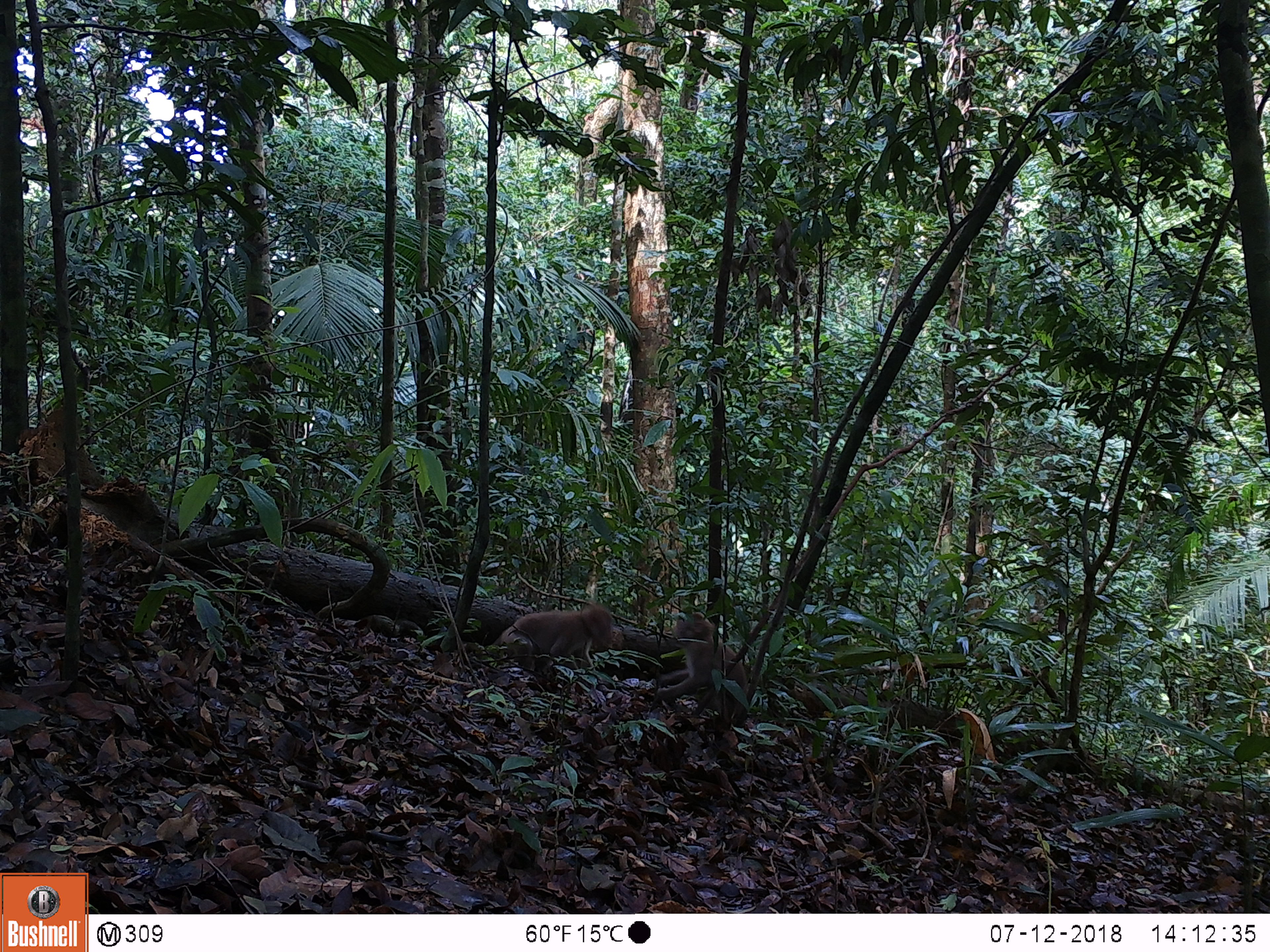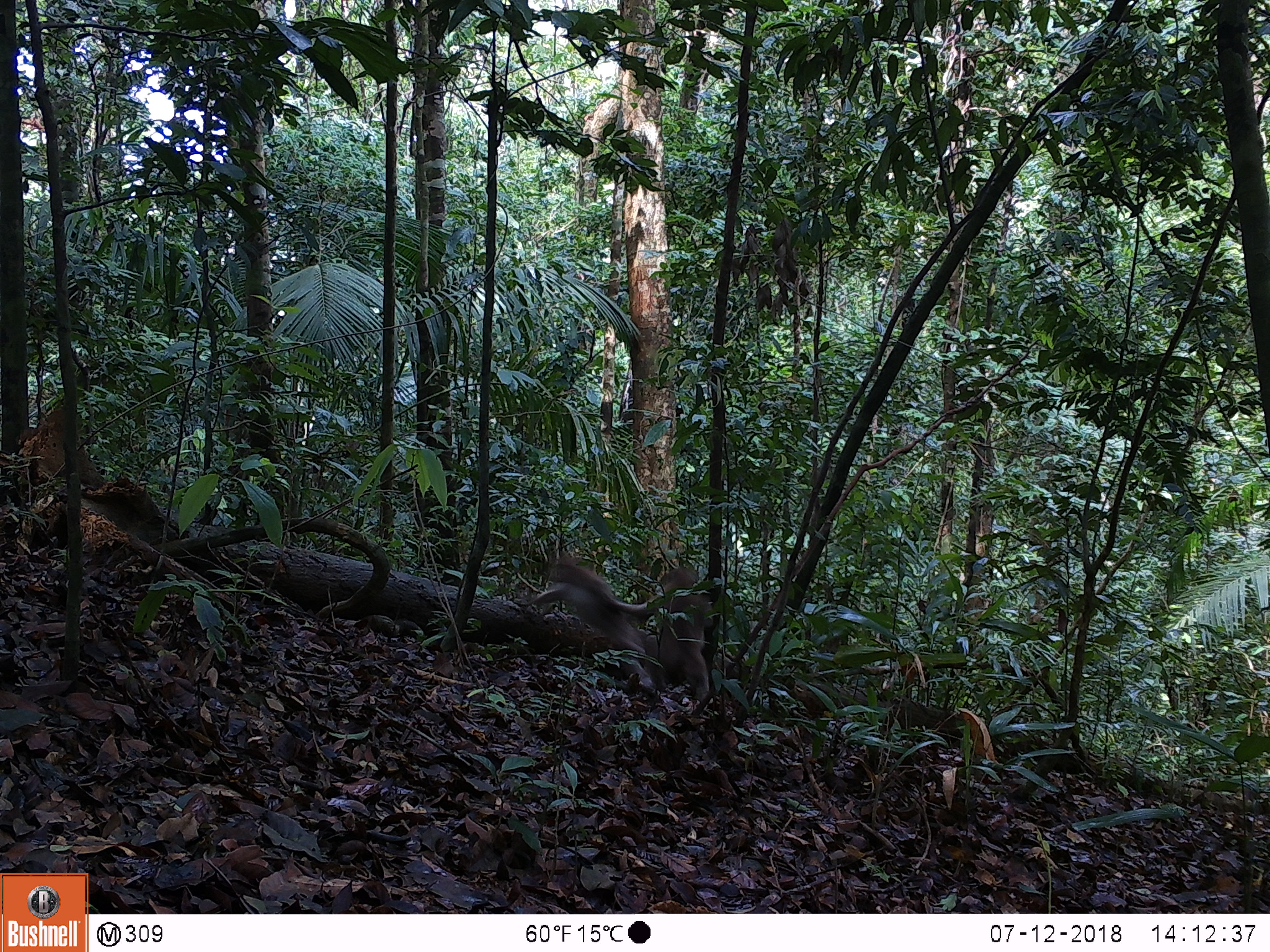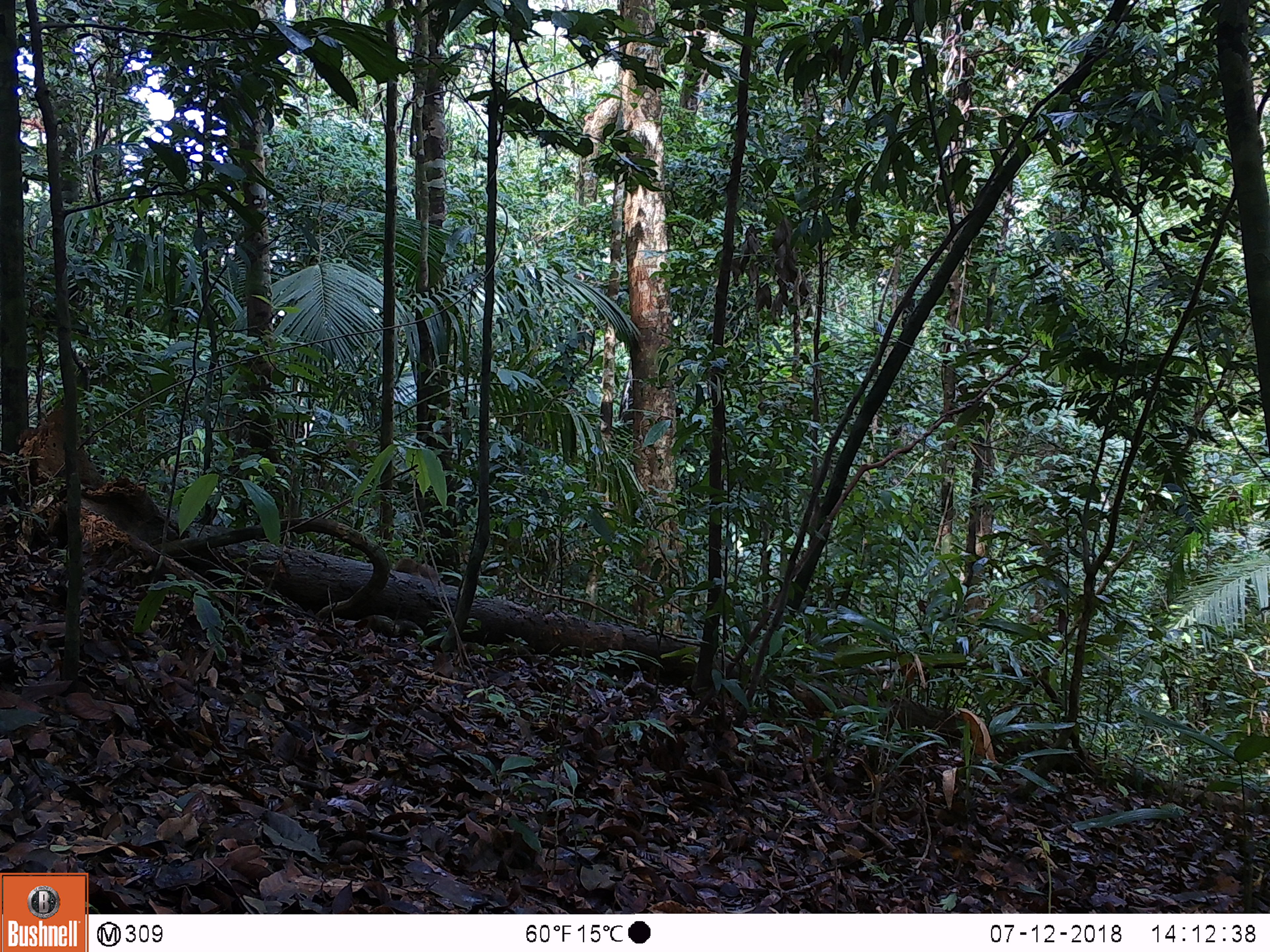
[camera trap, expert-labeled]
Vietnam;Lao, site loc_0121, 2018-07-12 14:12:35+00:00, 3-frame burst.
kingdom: Animalia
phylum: Chordata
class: Mammalia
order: Primates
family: Cercopithecidae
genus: Macaca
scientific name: Macaca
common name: macaques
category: assam or rhesus macaque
Assam or rhesus macaque (macaques) (Macaca). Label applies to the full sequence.